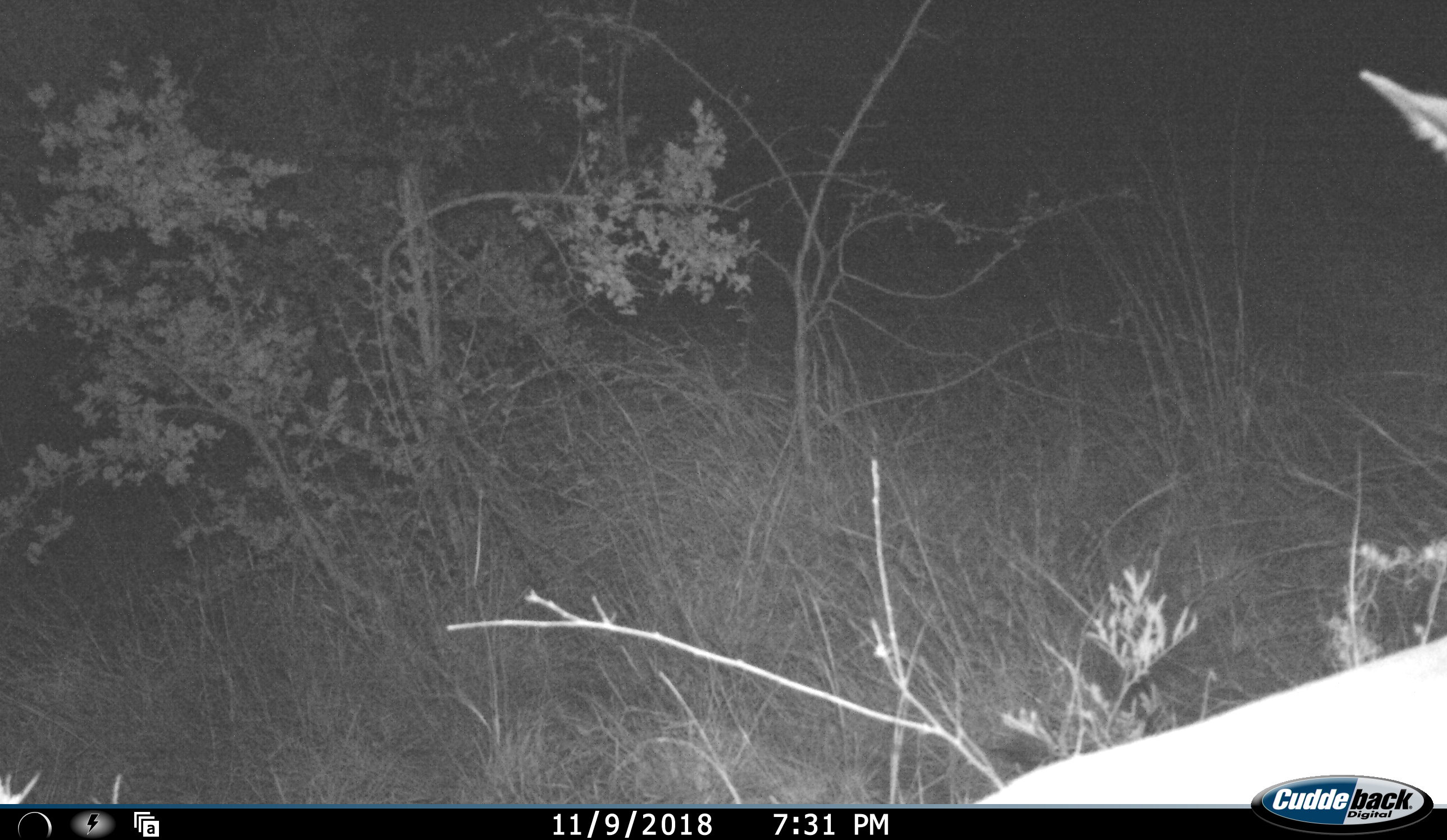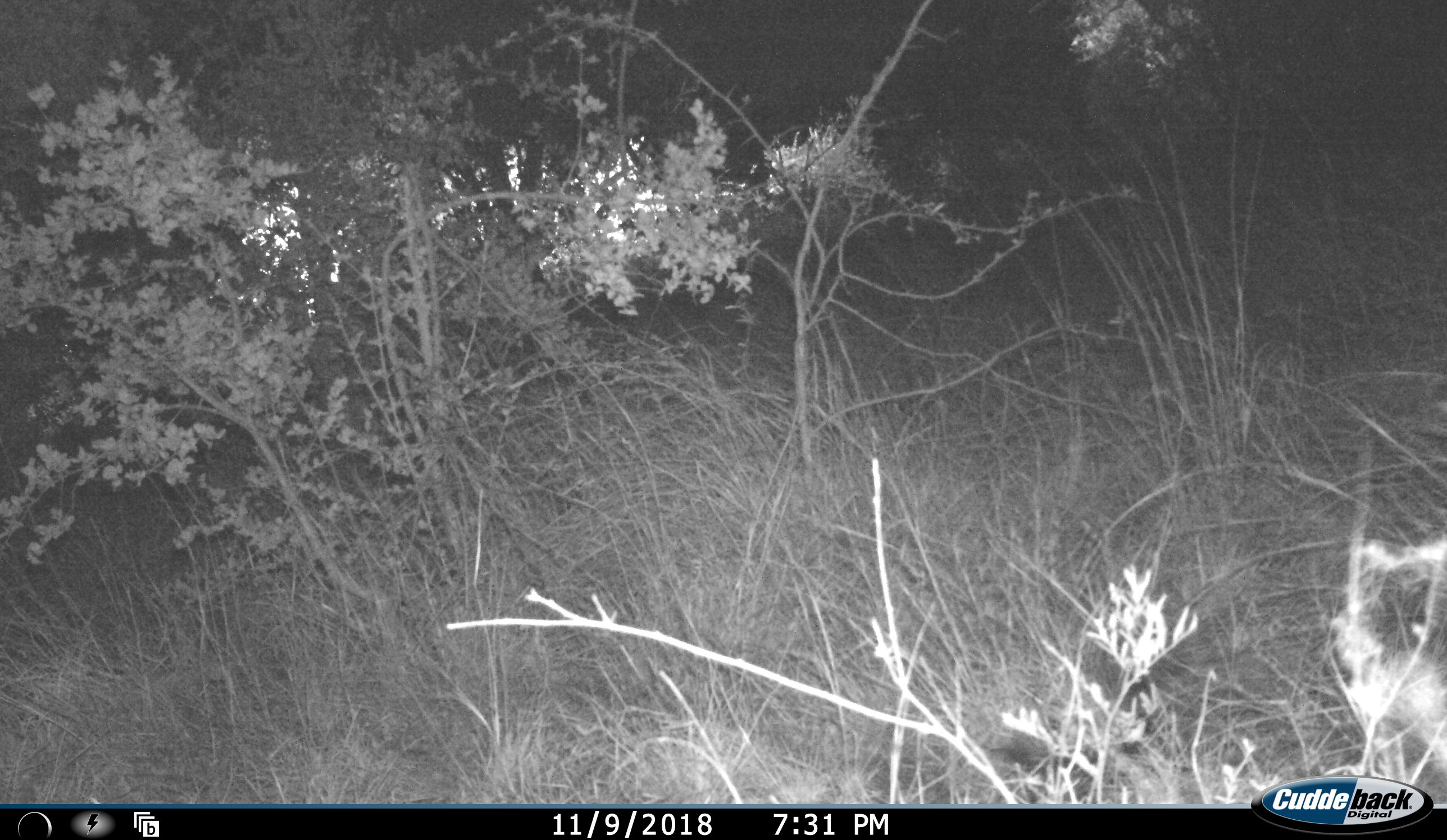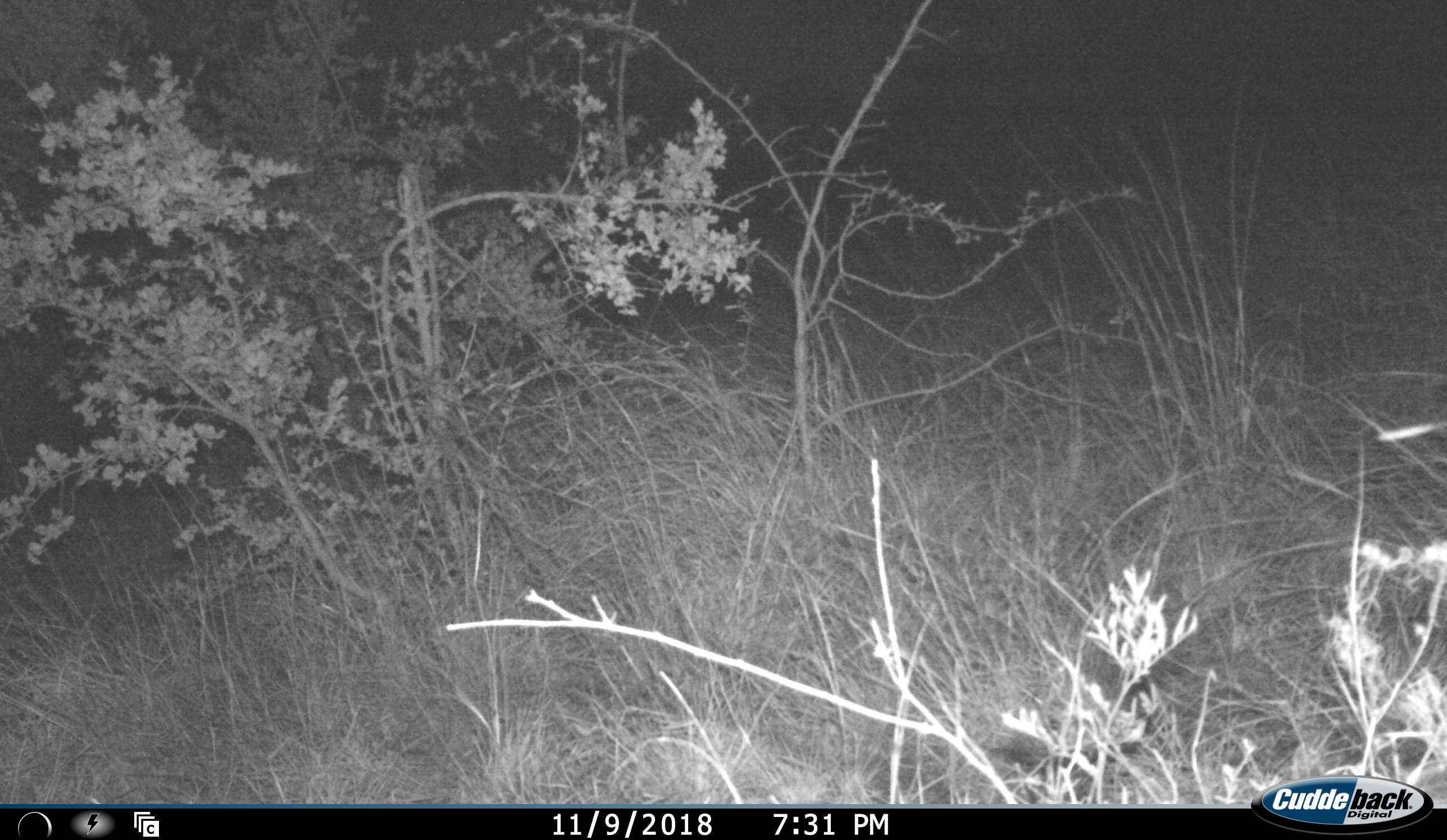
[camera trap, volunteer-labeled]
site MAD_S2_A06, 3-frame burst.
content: unidentified animal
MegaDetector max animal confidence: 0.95